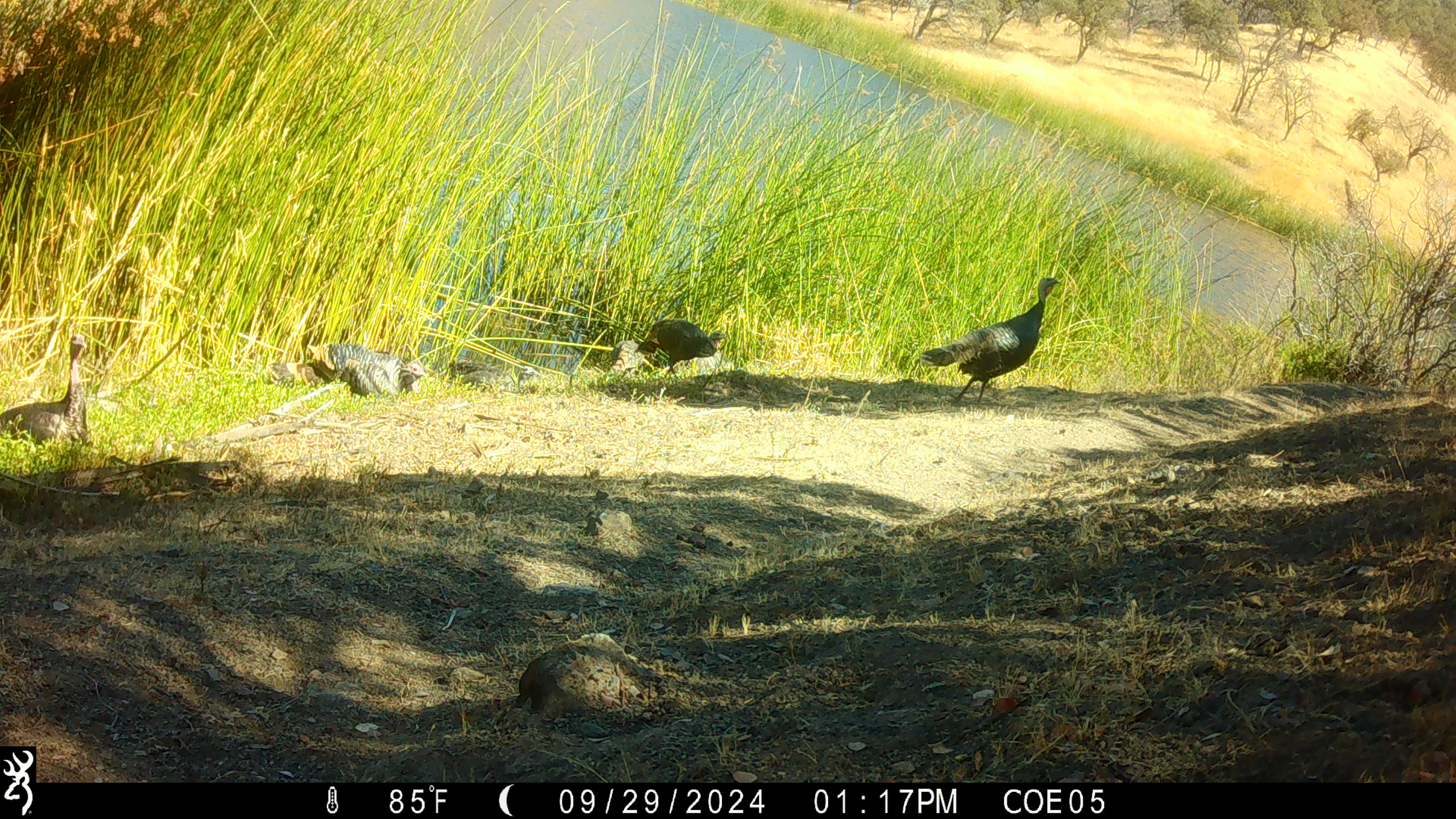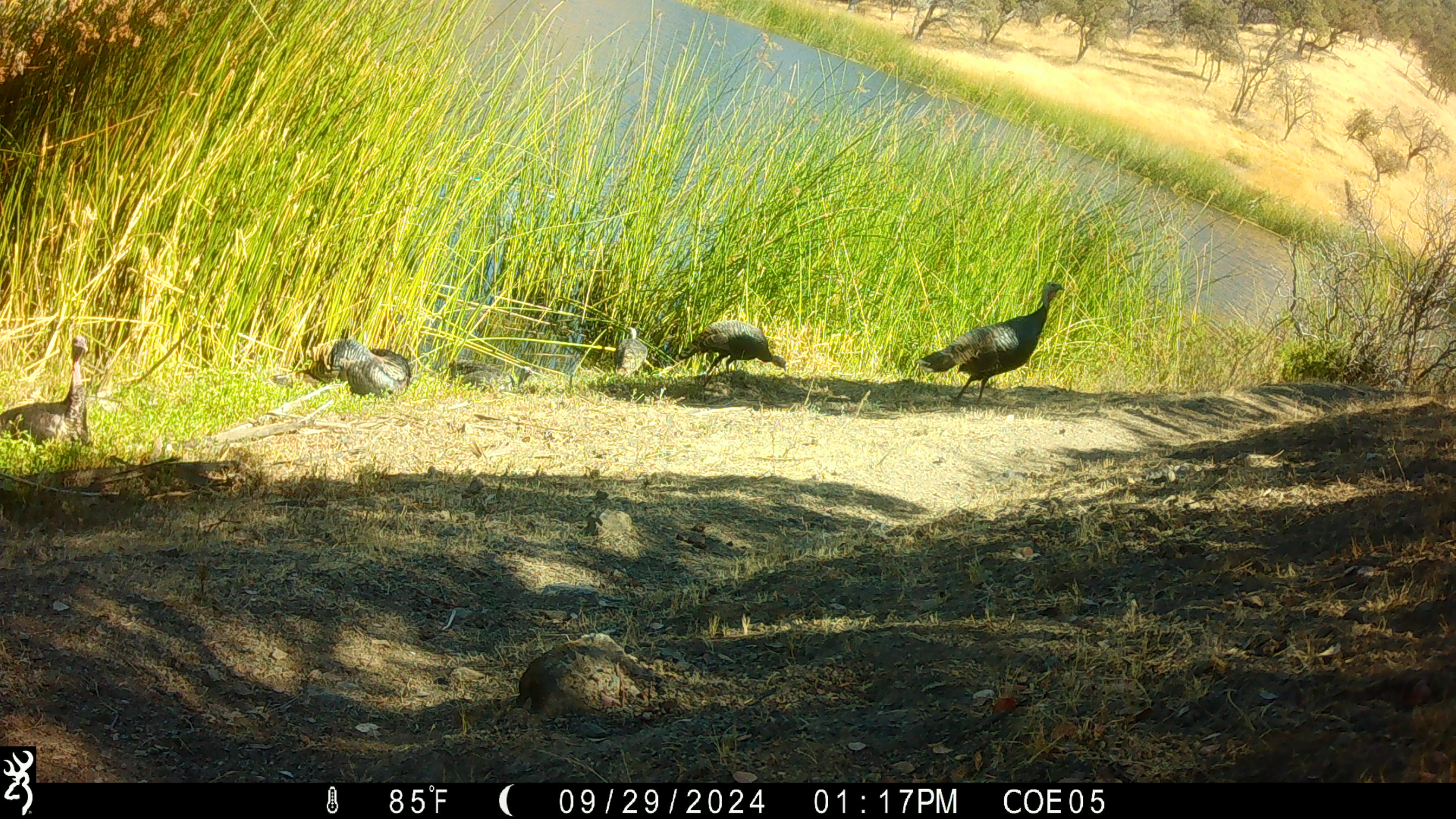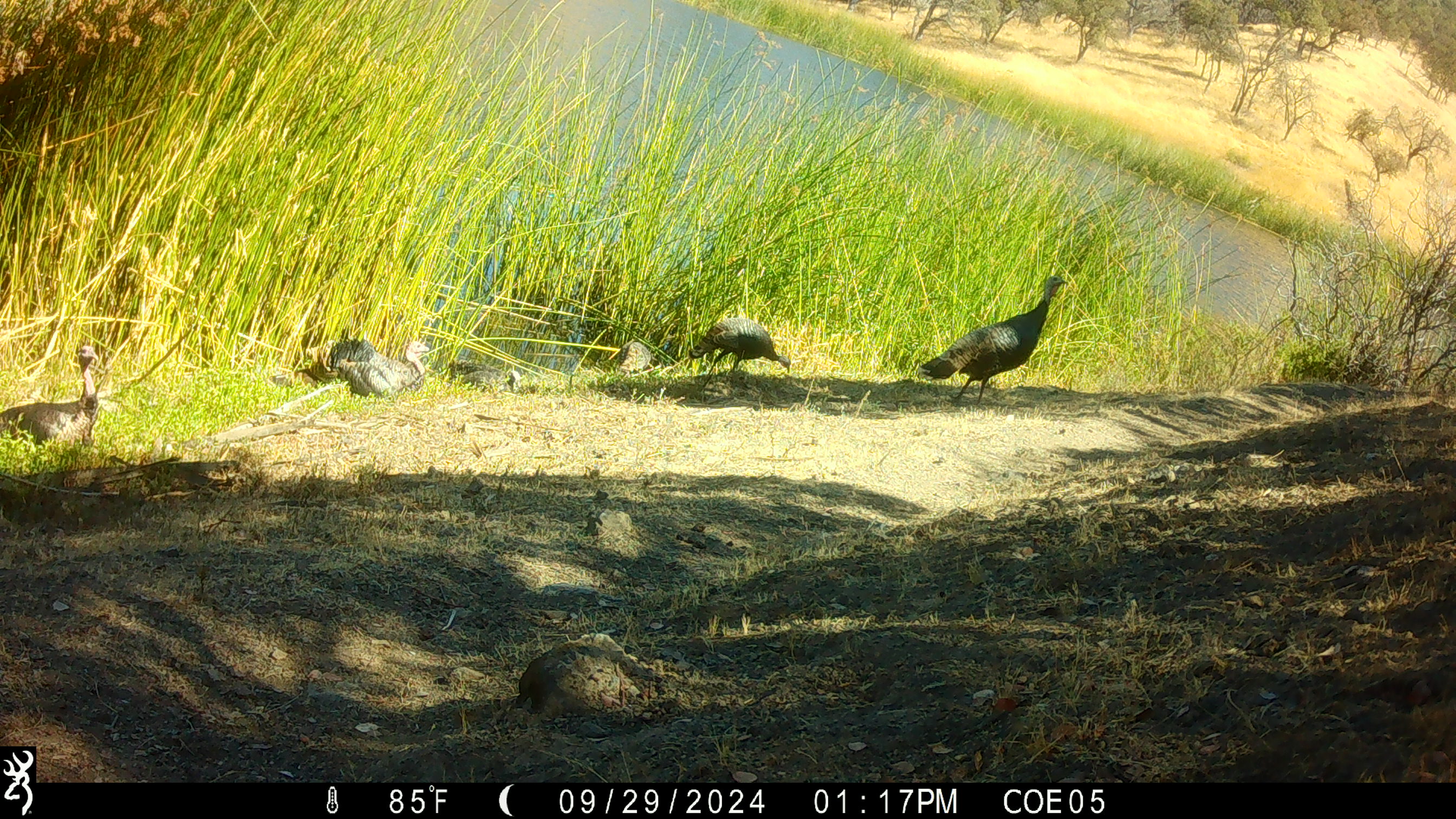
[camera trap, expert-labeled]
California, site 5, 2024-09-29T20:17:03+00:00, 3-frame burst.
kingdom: Animalia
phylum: Chordata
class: Aves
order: Galliformes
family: Phasianidae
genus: Meleagris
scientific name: Meleagris gallopavo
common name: turkey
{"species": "turkey (Meleagris gallopavo)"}